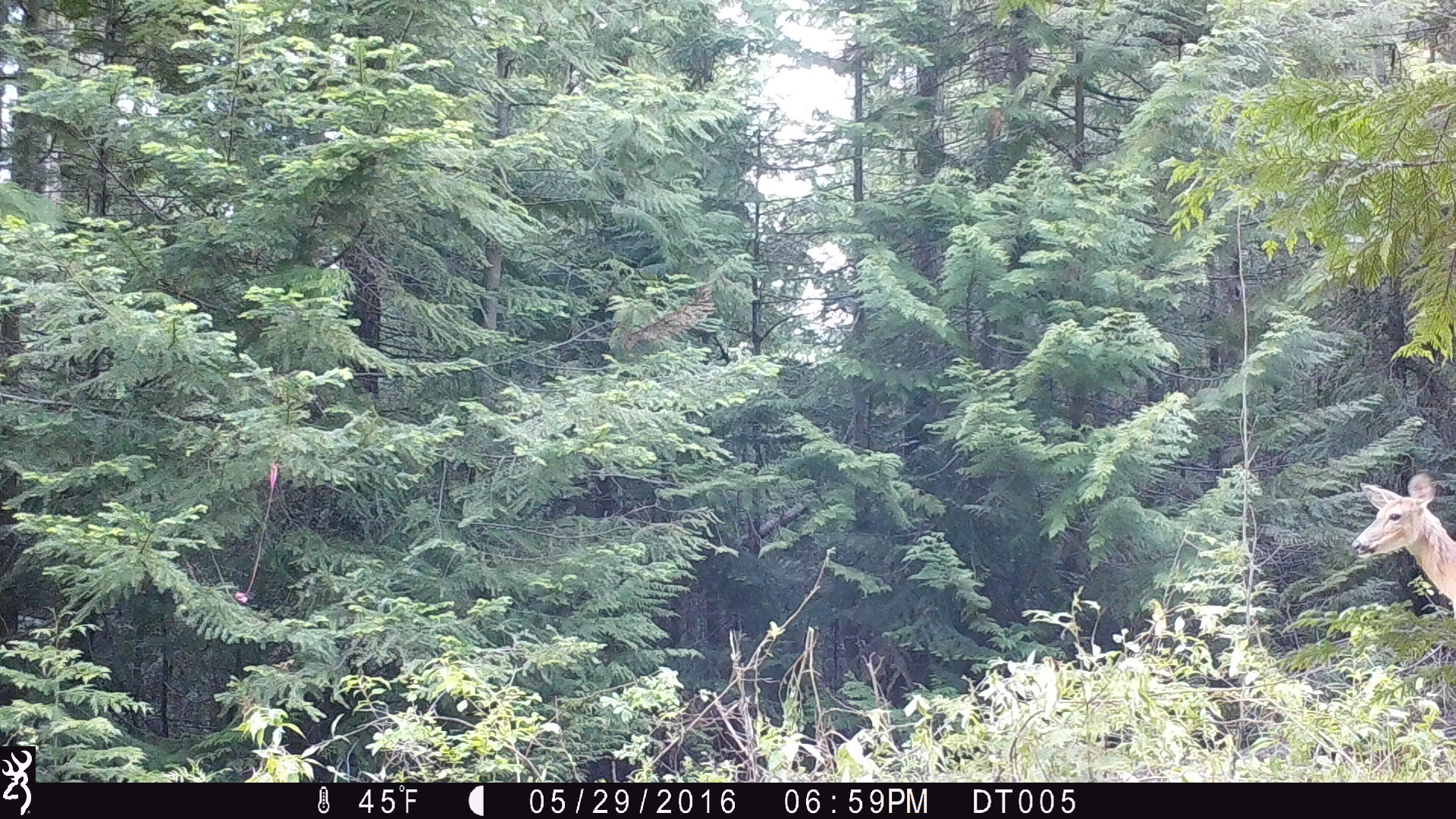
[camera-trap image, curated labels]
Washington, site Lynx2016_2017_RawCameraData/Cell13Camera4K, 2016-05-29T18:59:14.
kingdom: Animalia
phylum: Chordata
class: Mammalia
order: Artiodactyla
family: Cervidae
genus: Odocoileus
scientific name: Odocoileus virginianus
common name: white-tailed deer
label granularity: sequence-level